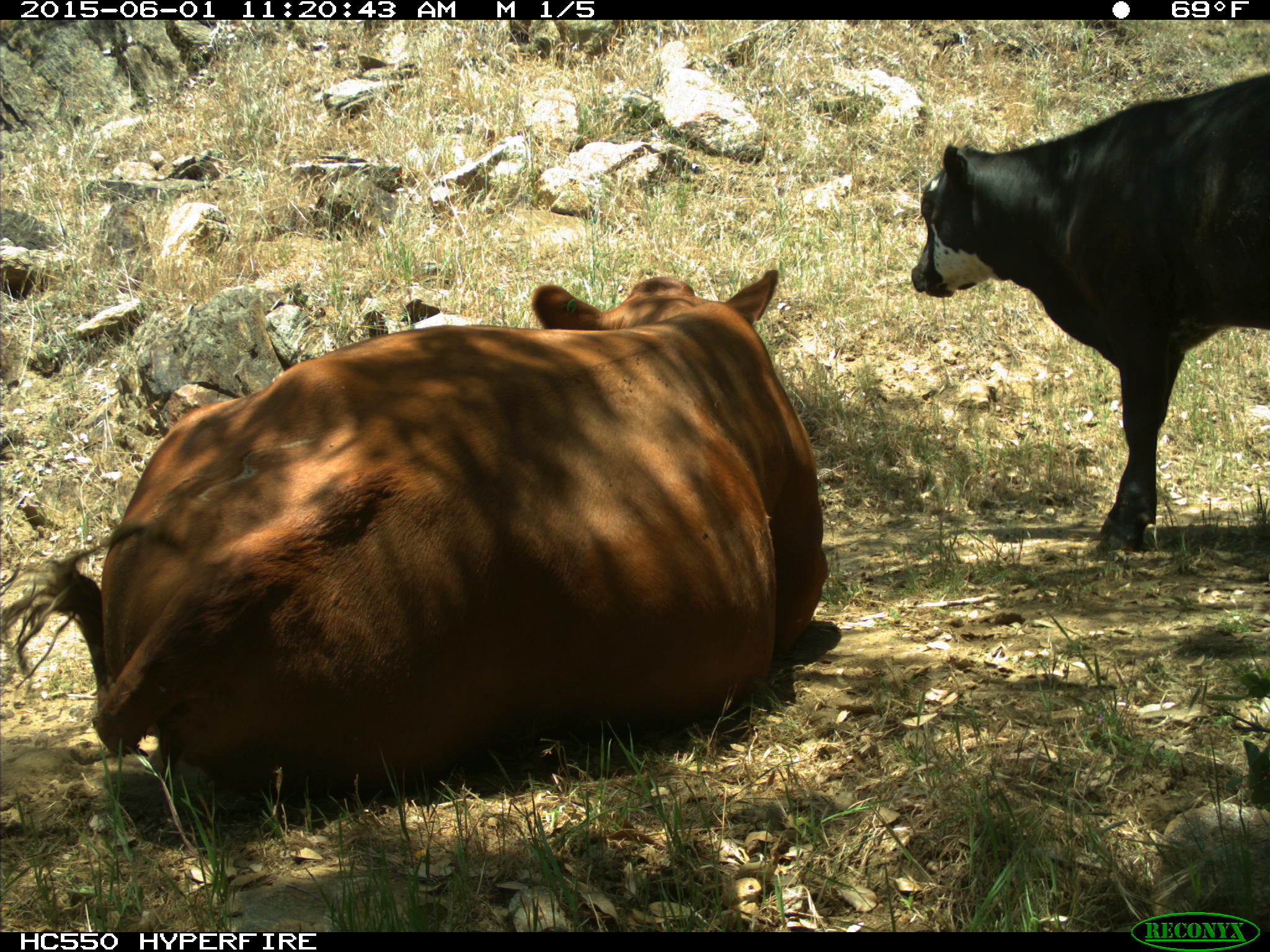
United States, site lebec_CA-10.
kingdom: Animalia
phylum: Chordata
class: Mammalia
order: Artiodactyla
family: Bovidae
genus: Bos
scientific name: Bos taurus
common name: domestic cow